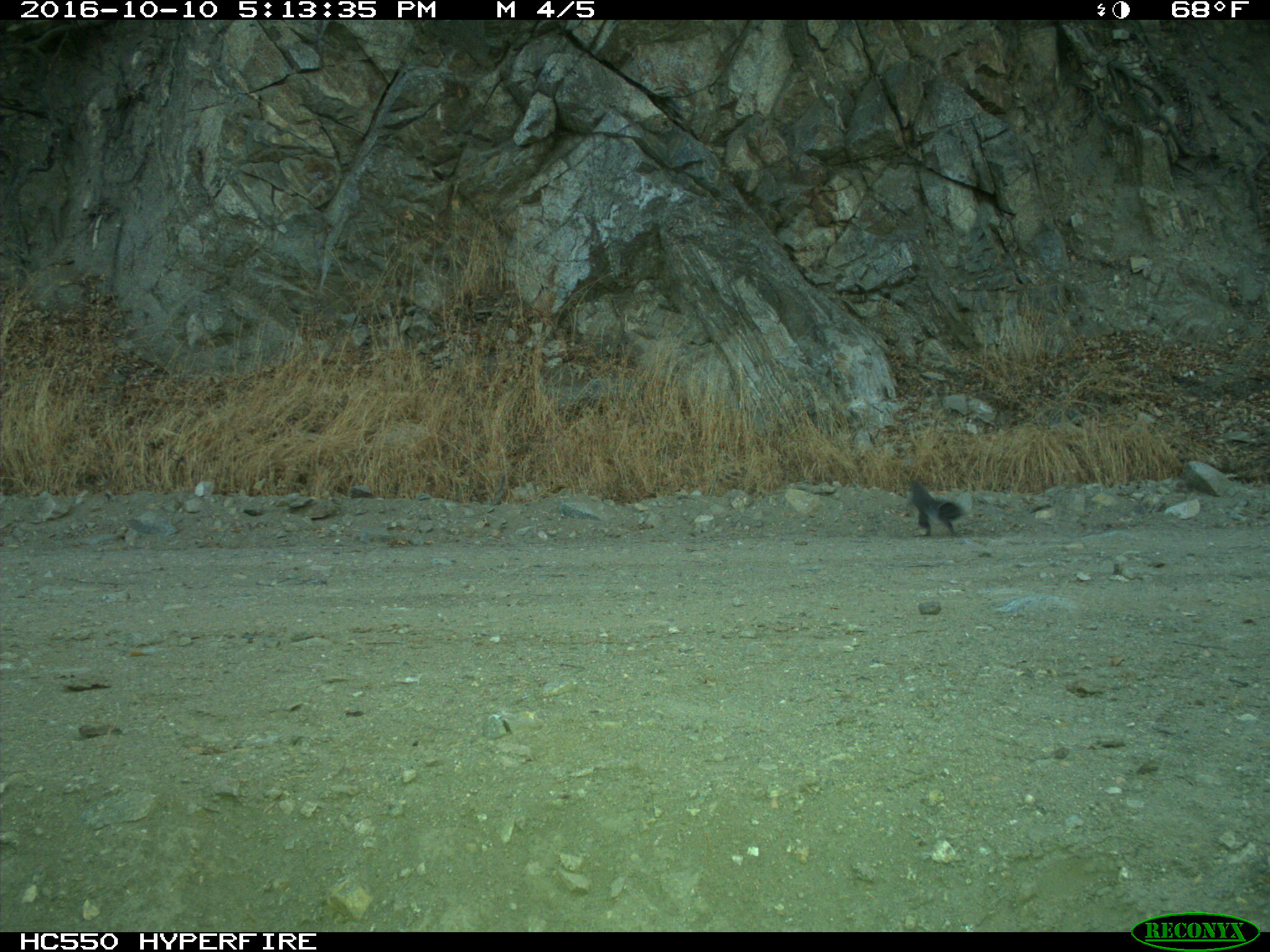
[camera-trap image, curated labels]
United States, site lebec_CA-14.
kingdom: Animalia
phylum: Chordata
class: Mammalia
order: Rodentia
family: Sciuridae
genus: Sciurus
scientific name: Sciurus carolinensis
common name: eastern gray squirrel